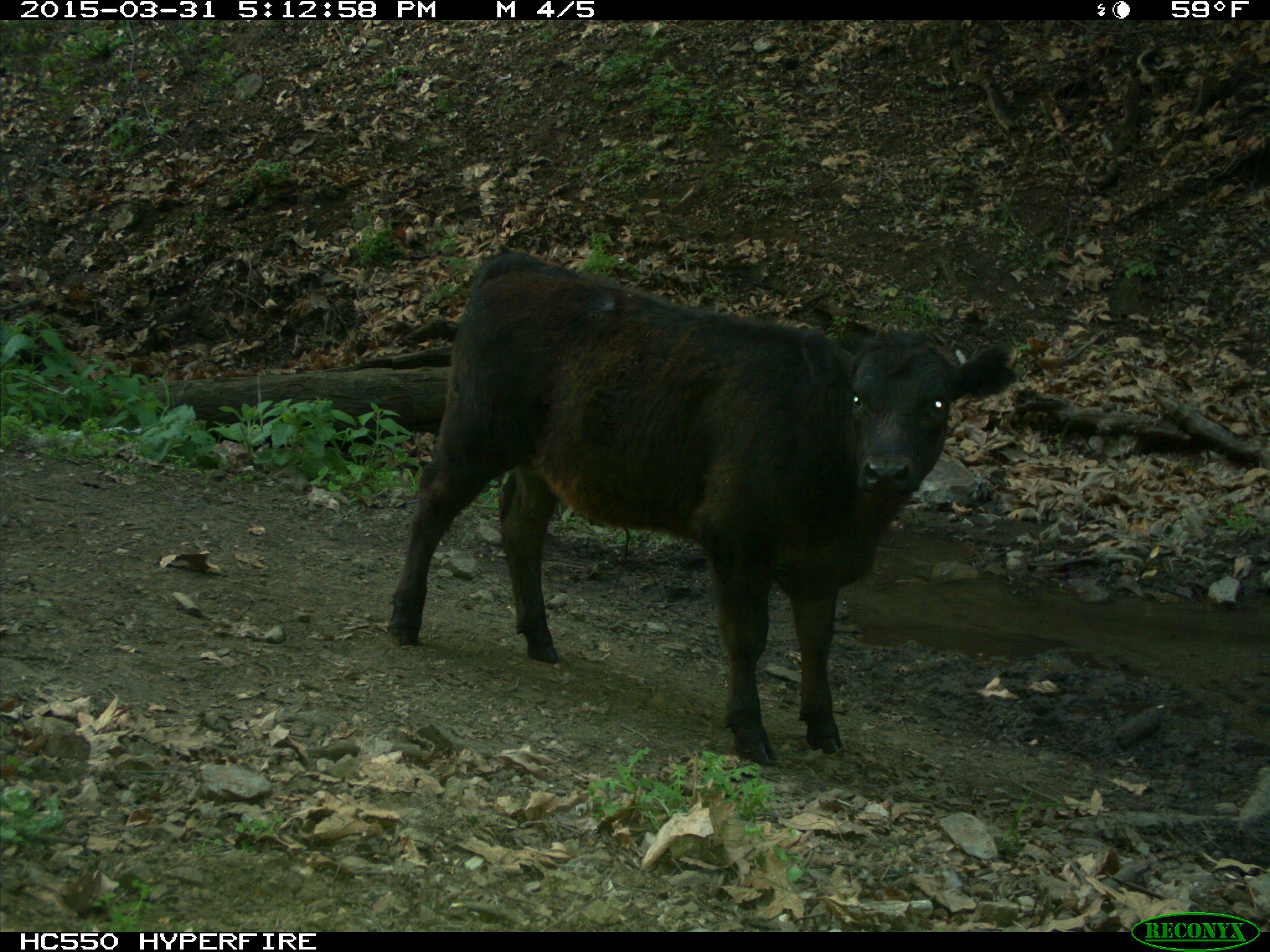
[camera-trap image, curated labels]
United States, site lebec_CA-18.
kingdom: Animalia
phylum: Chordata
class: Mammalia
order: Artiodactyla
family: Bovidae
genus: Bos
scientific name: Bos taurus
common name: domestic cow